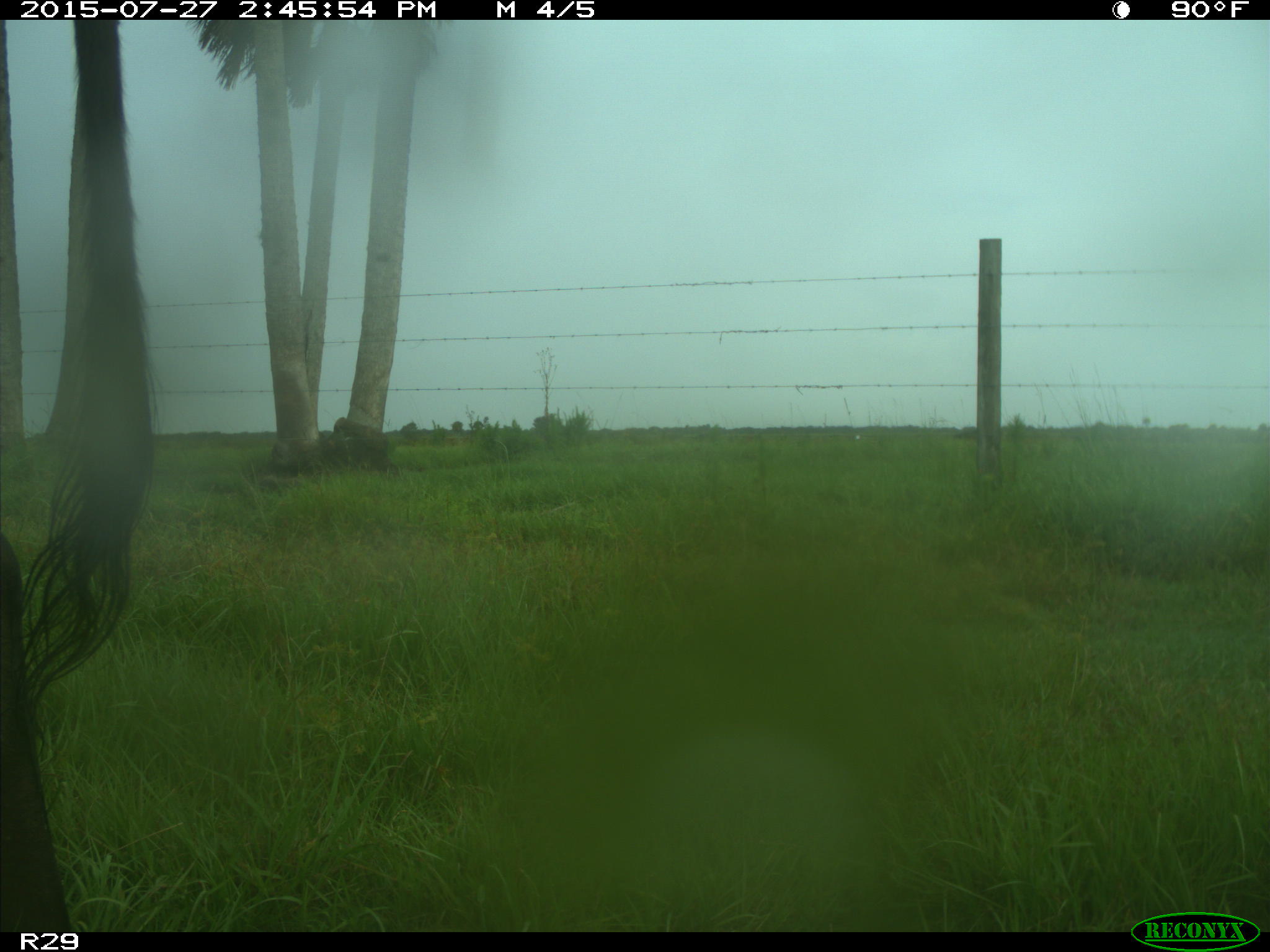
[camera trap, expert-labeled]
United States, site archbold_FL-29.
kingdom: Animalia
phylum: Chordata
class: Mammalia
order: Artiodactyla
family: Bovidae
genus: Bos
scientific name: Bos taurus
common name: domestic cow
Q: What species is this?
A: Bos taurus (domestic cow).